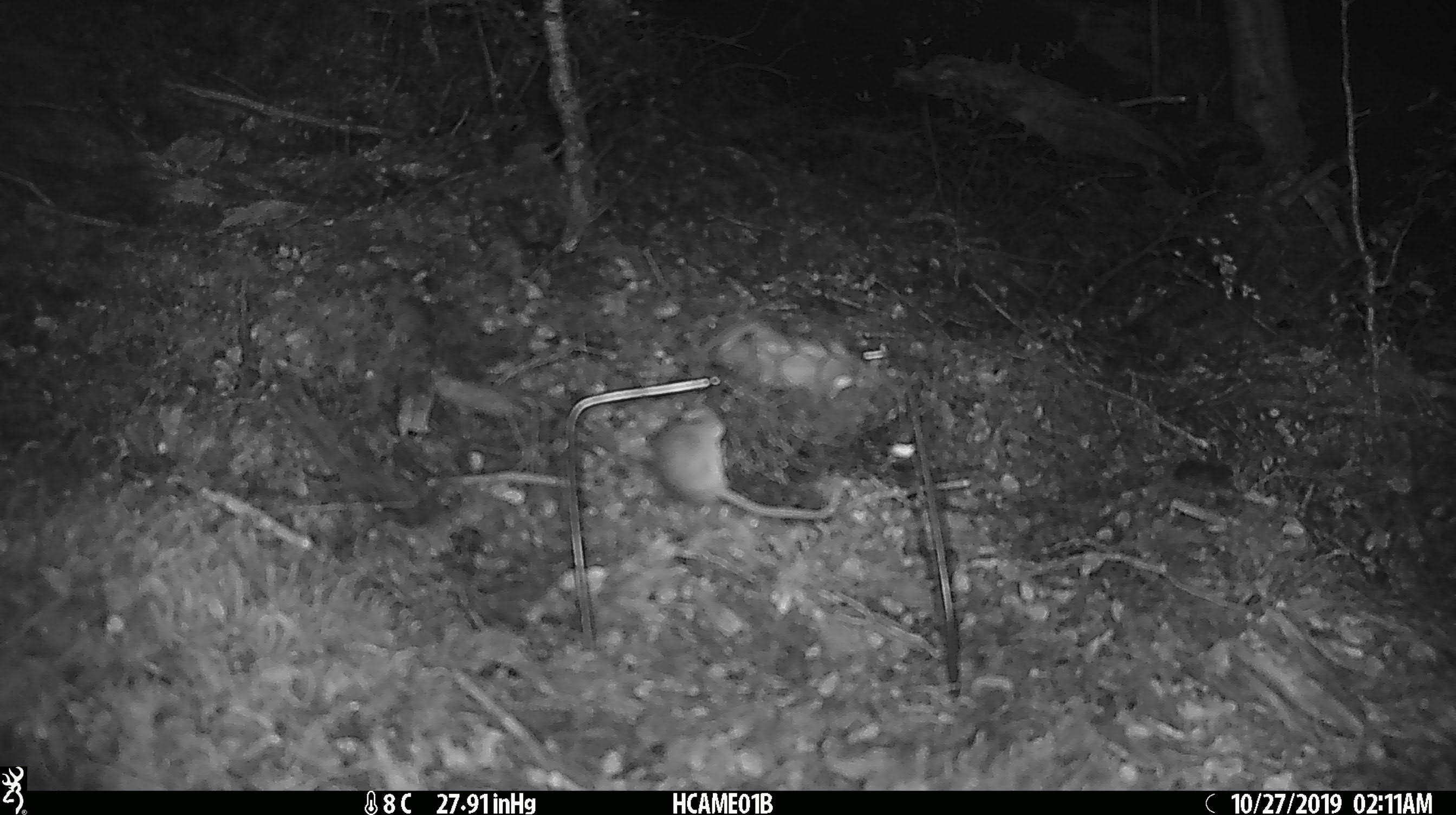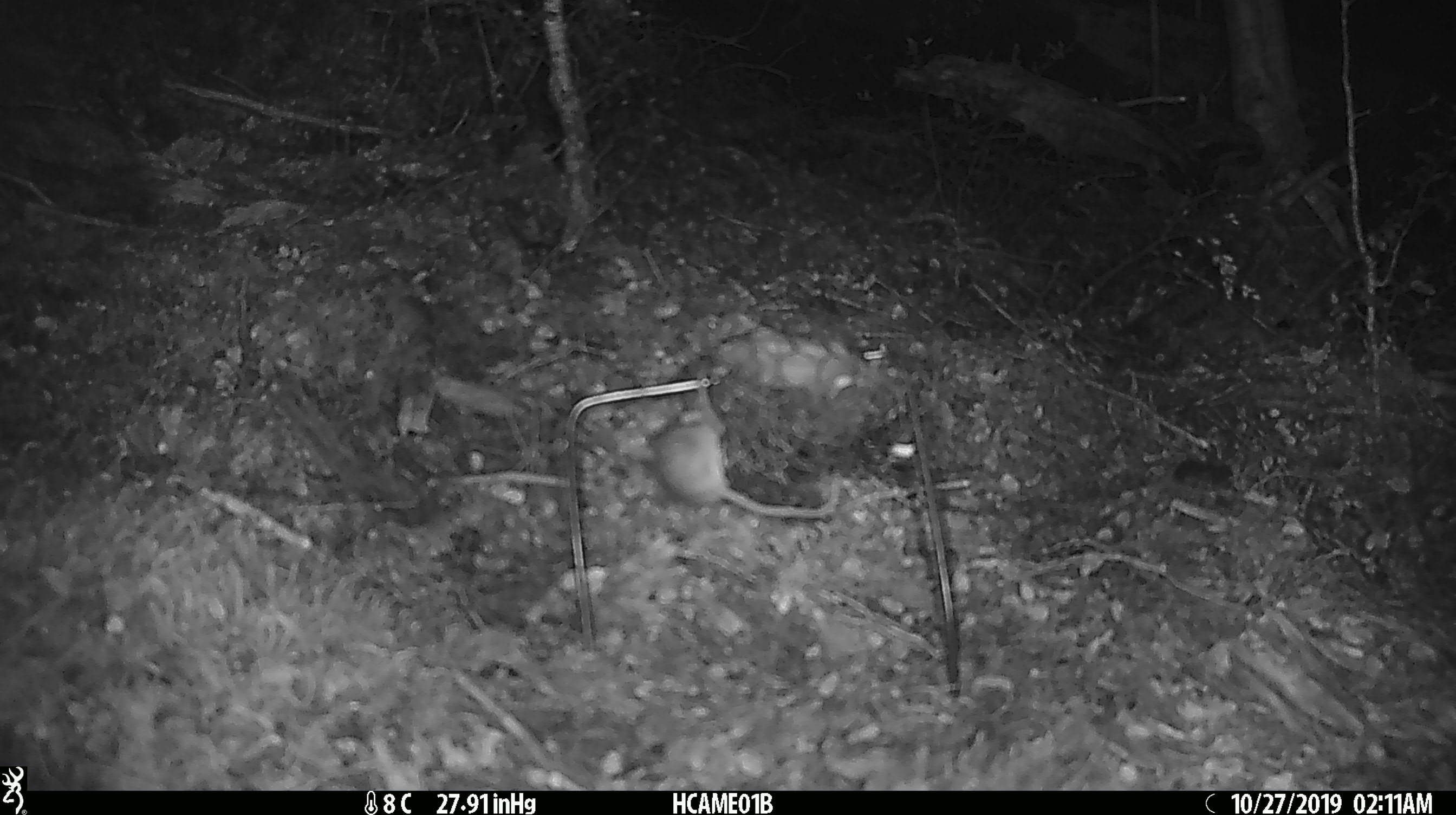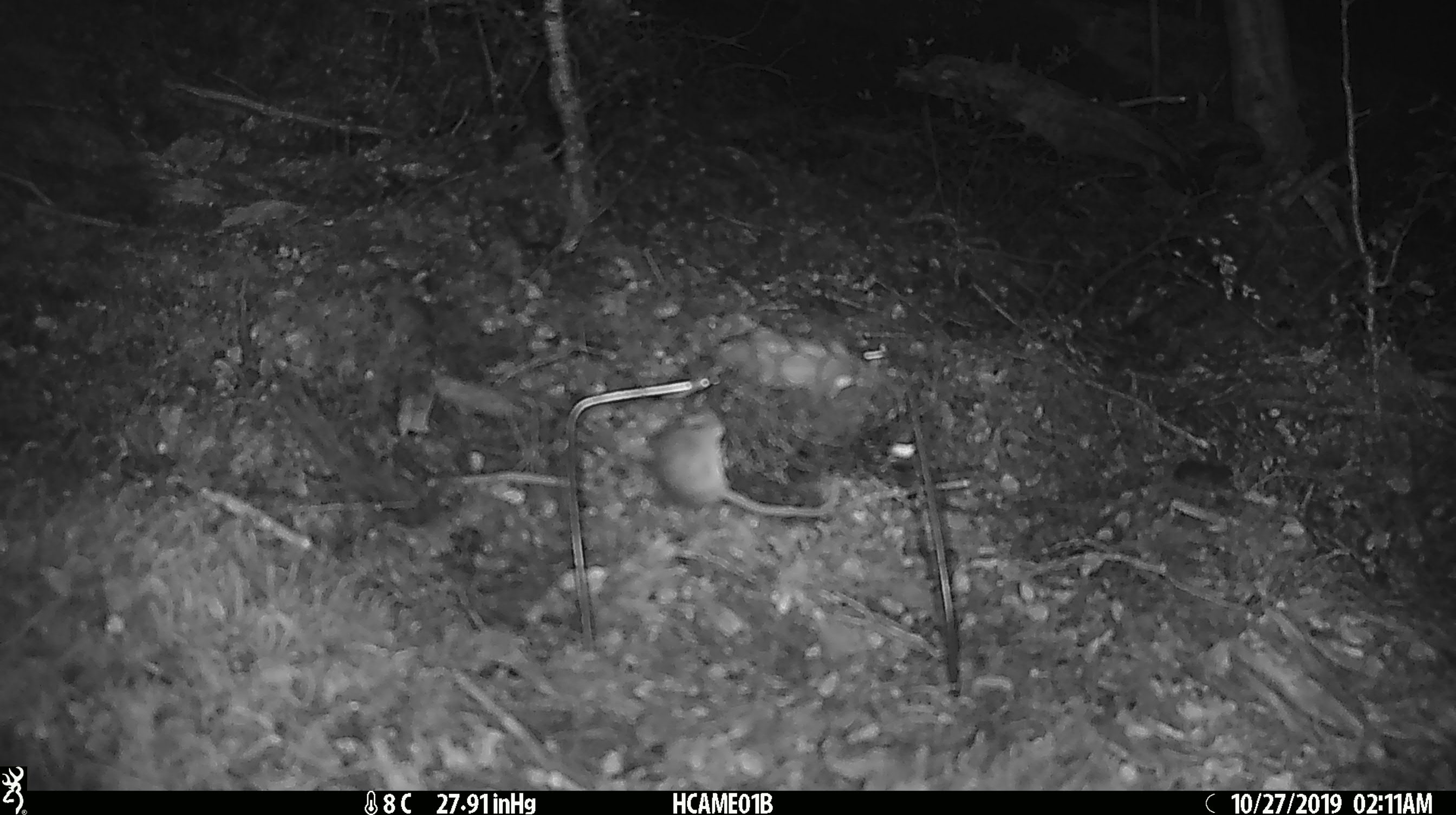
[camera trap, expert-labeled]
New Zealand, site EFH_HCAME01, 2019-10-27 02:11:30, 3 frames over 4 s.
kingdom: Animalia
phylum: Chordata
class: Mammalia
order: Rodentia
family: Muridae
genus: Mus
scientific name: Mus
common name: mouse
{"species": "mouse (Mus)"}